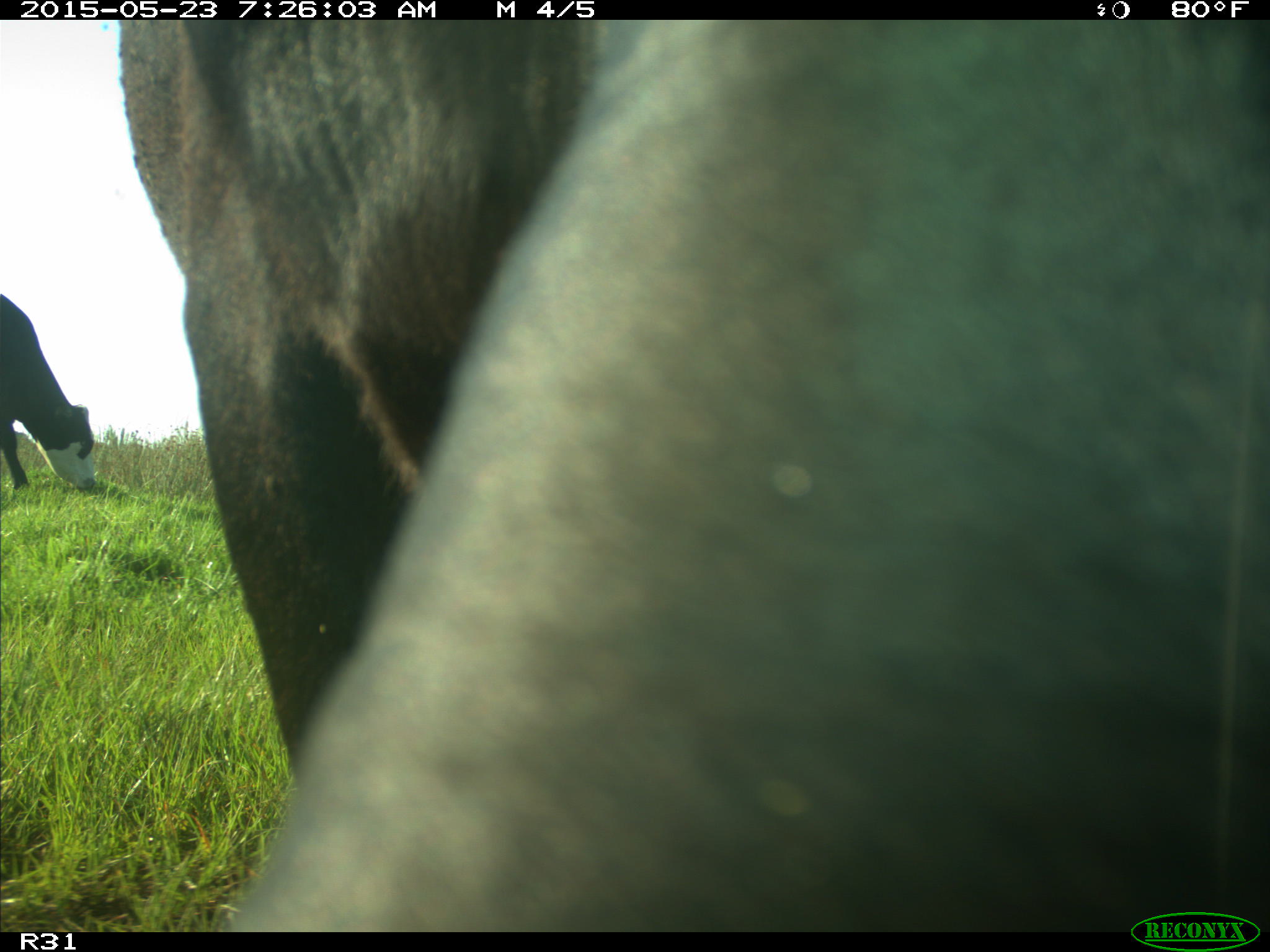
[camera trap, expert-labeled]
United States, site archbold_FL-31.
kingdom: Animalia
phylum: Chordata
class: Mammalia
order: Artiodactyla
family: Bovidae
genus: Bos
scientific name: Bos taurus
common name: domestic cow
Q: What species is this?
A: Bos taurus (domestic cow).